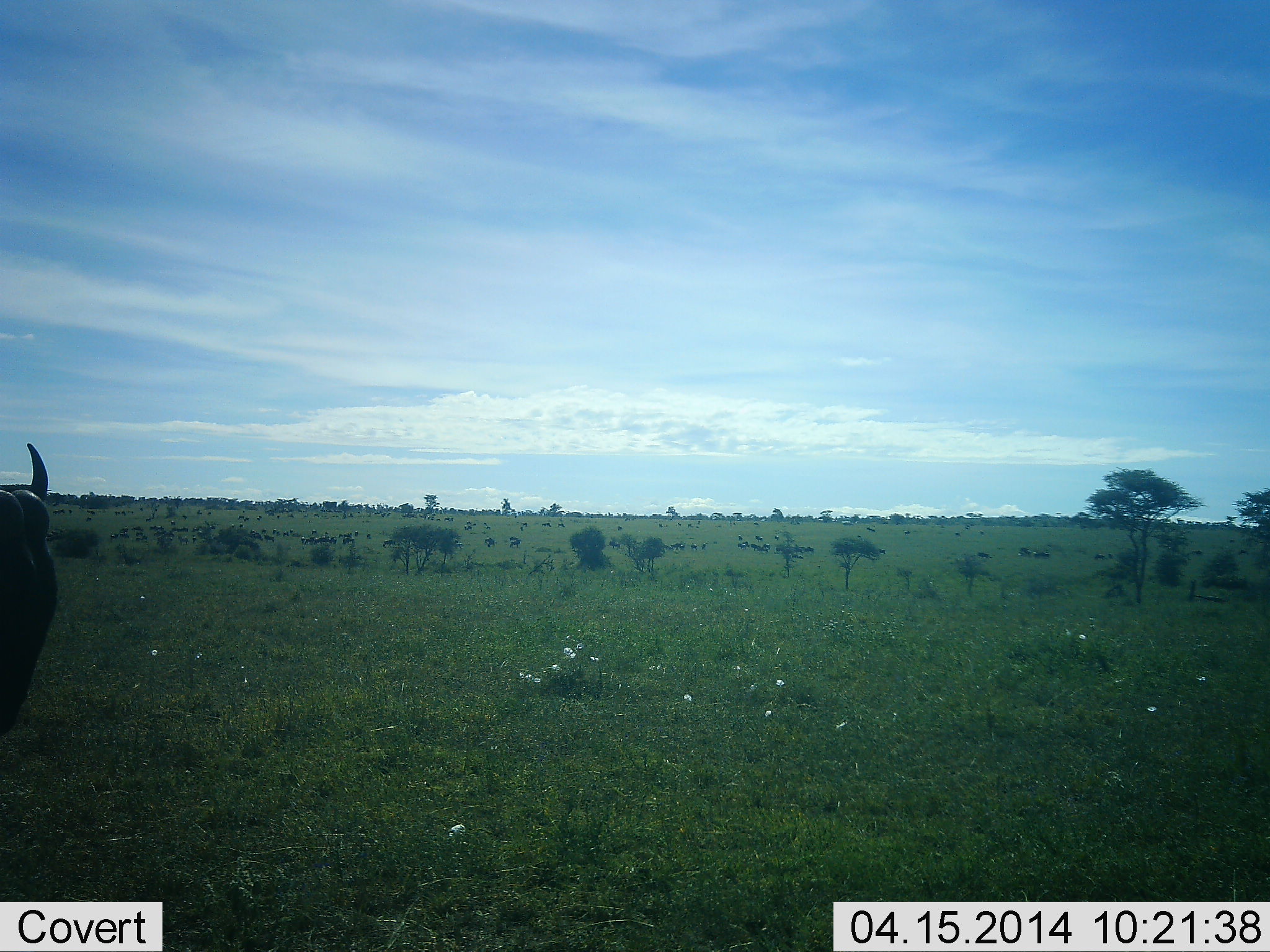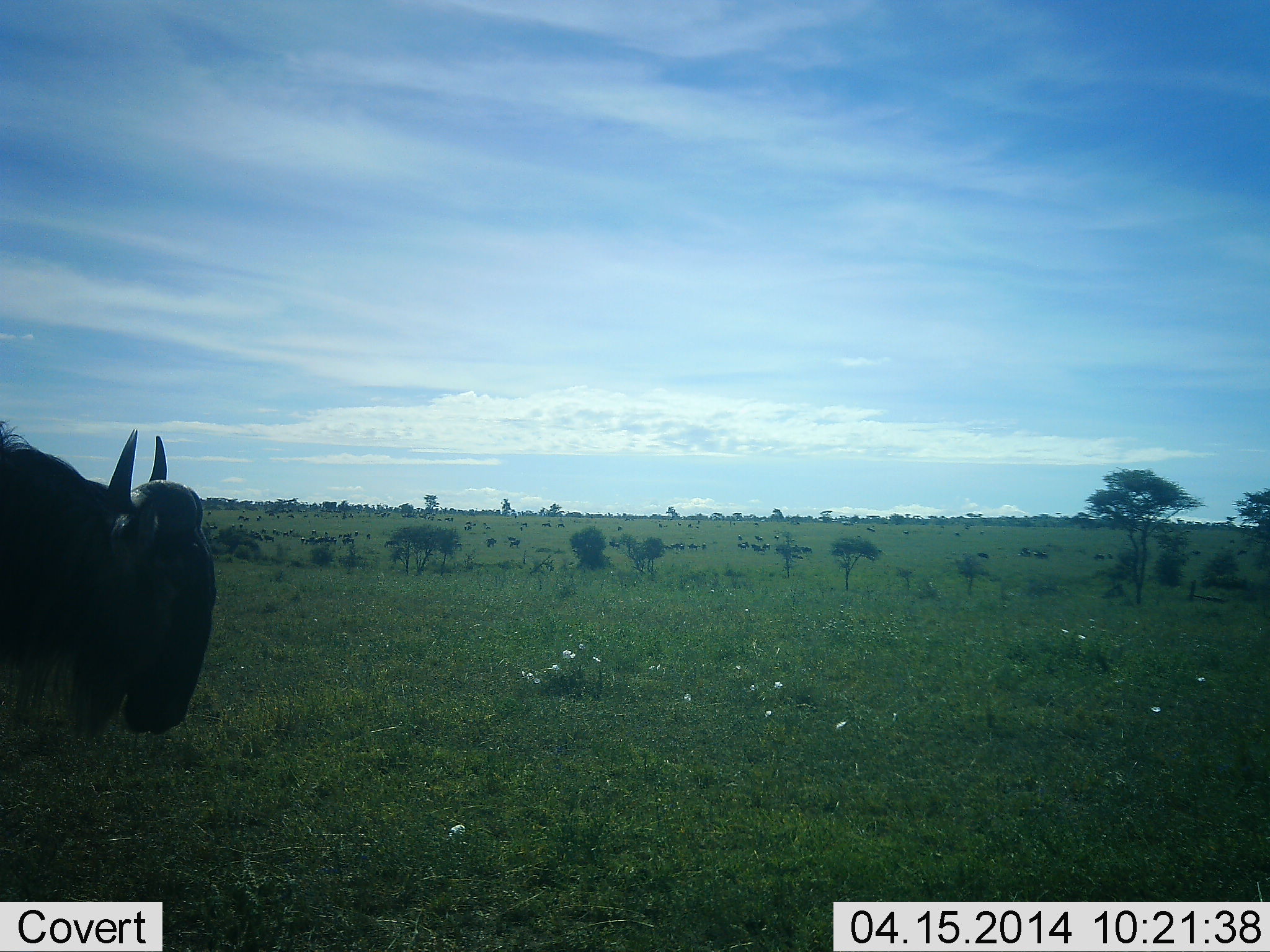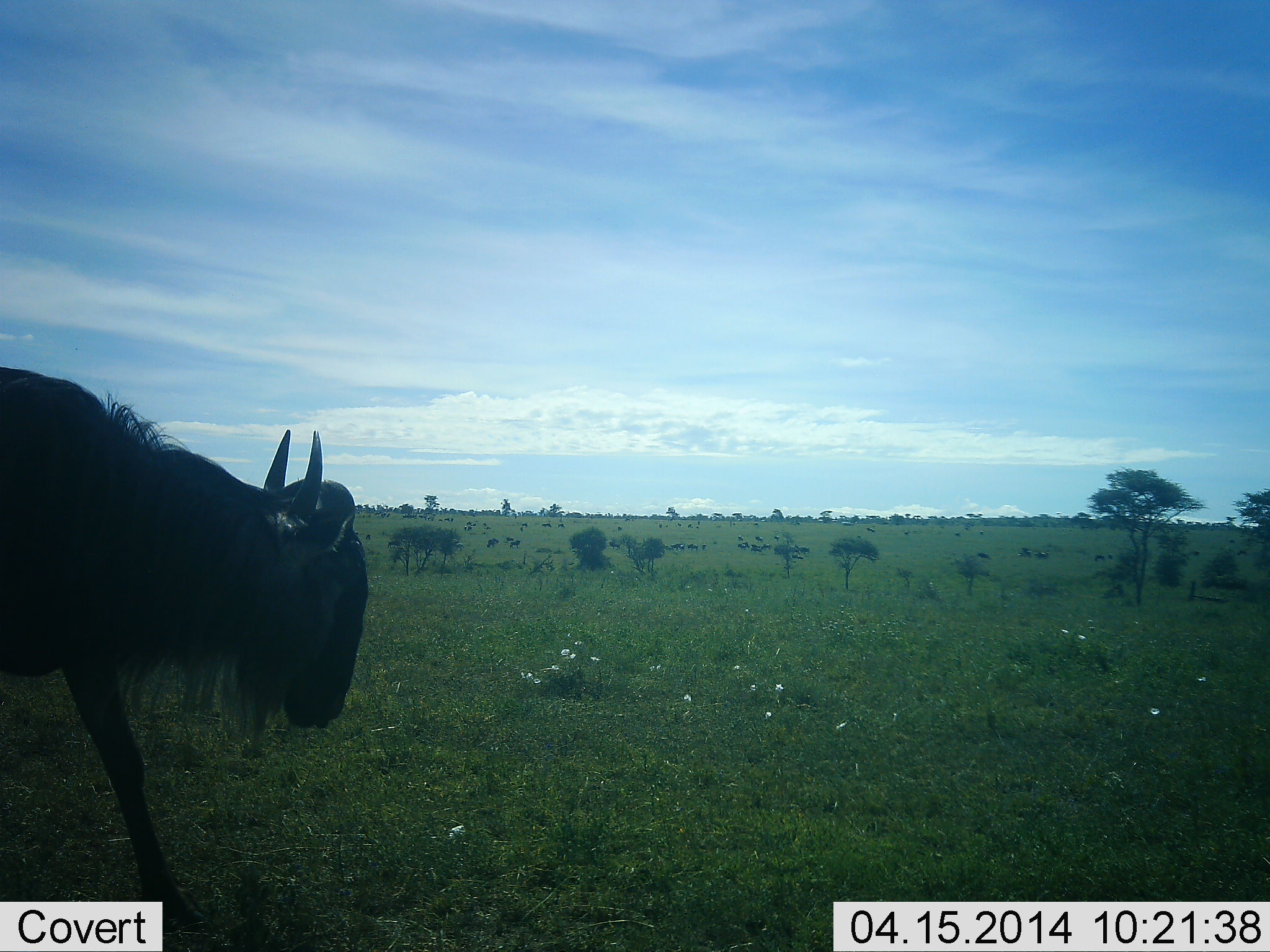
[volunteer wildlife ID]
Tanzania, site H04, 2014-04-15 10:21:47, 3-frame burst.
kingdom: Animalia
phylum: Chordata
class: Mammalia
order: Artiodactyla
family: Bovidae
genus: Connochaetes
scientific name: Connochaetes taurinus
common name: blue wildebeest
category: wildebeest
Wildebeest (blue wildebeest) (Connochaetes taurinus), count 1. Behavior (volunteer vote fractions): standing 16%, resting 0%, moving 89%, interacting 0%. Young present (vote fraction): 0%. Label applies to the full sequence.